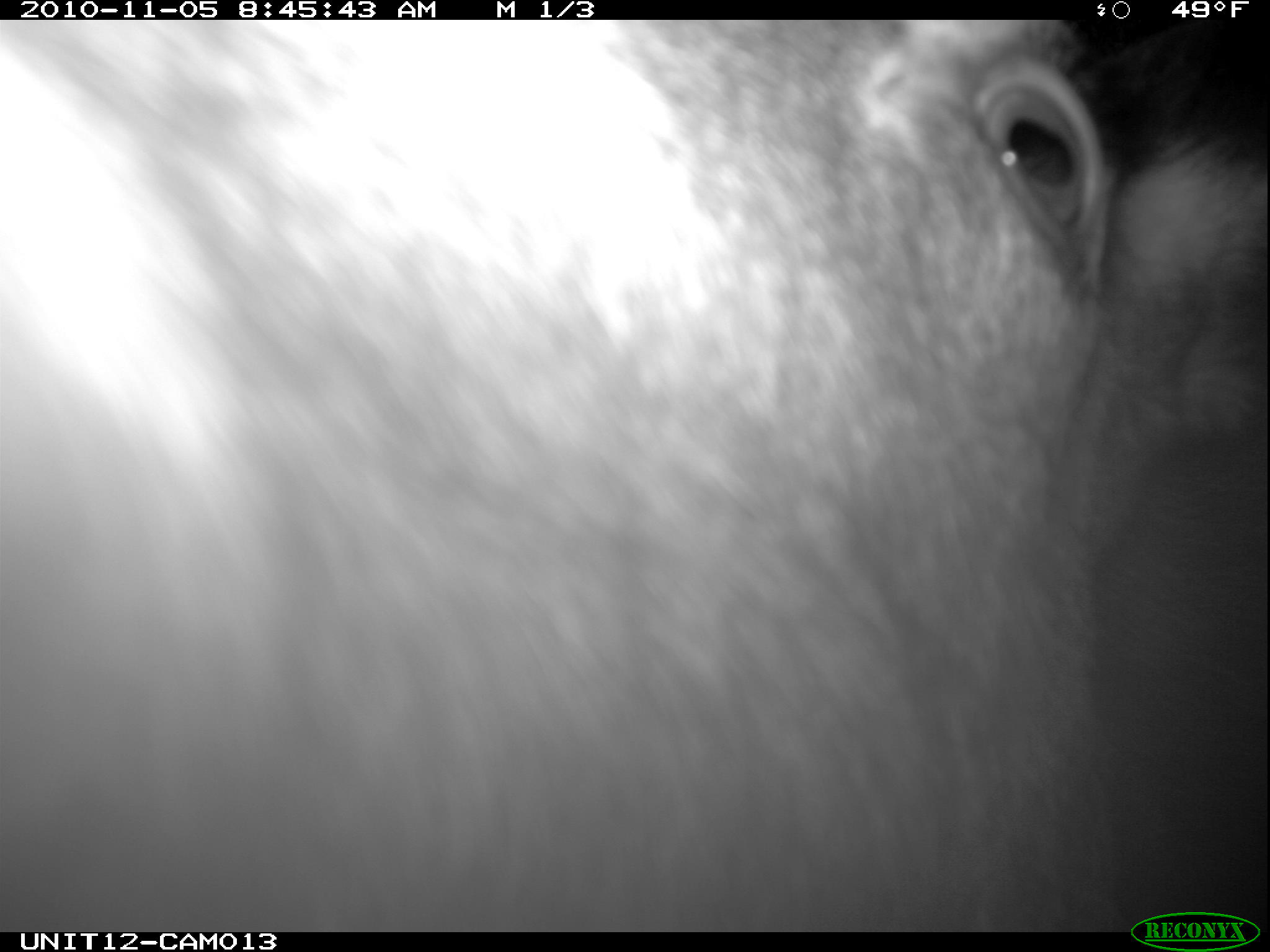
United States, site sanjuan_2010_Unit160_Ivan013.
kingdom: Animalia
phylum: Chordata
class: Mammalia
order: Artiodactyla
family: Cervidae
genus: Alces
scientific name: Alces alces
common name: moose